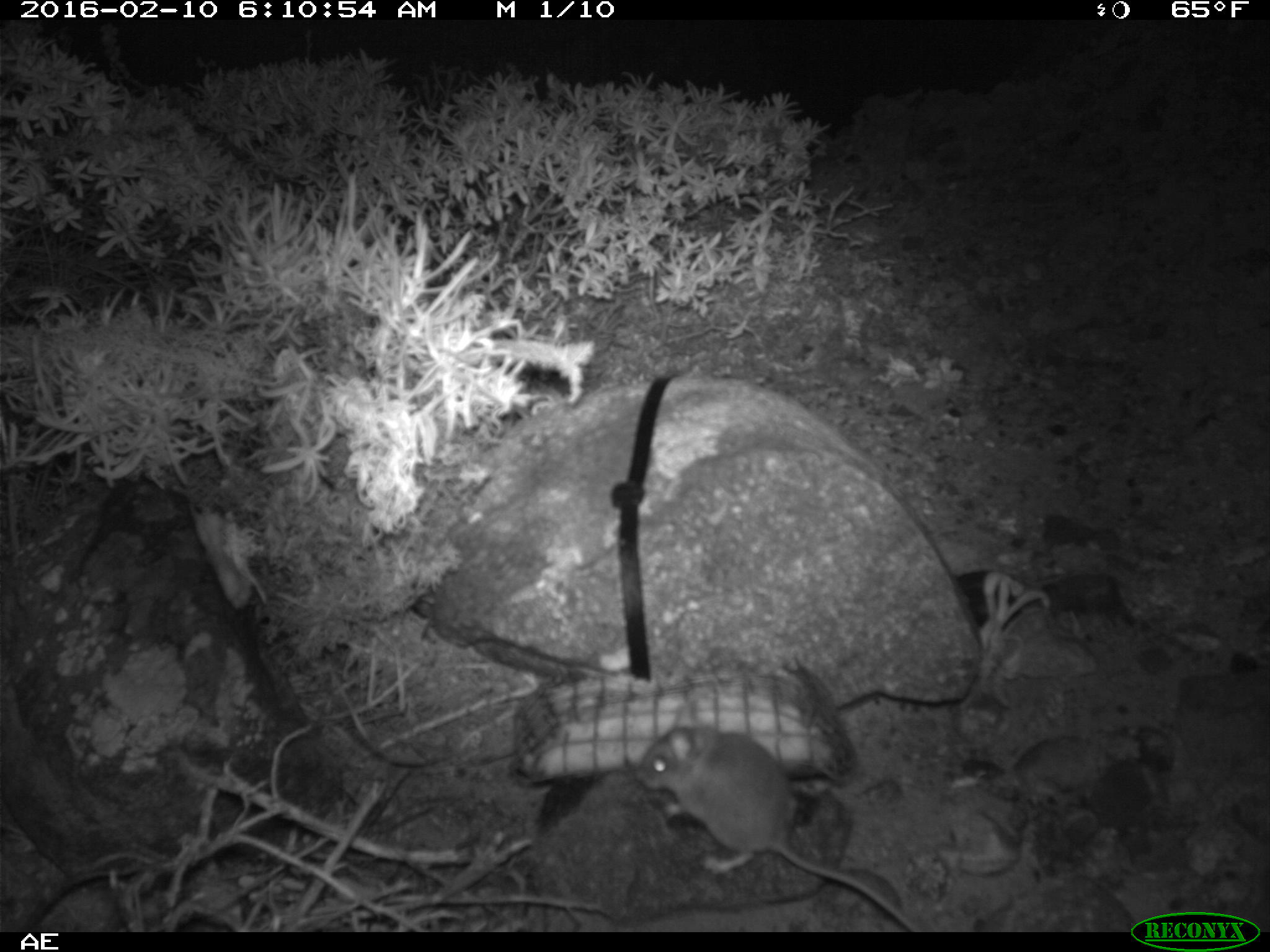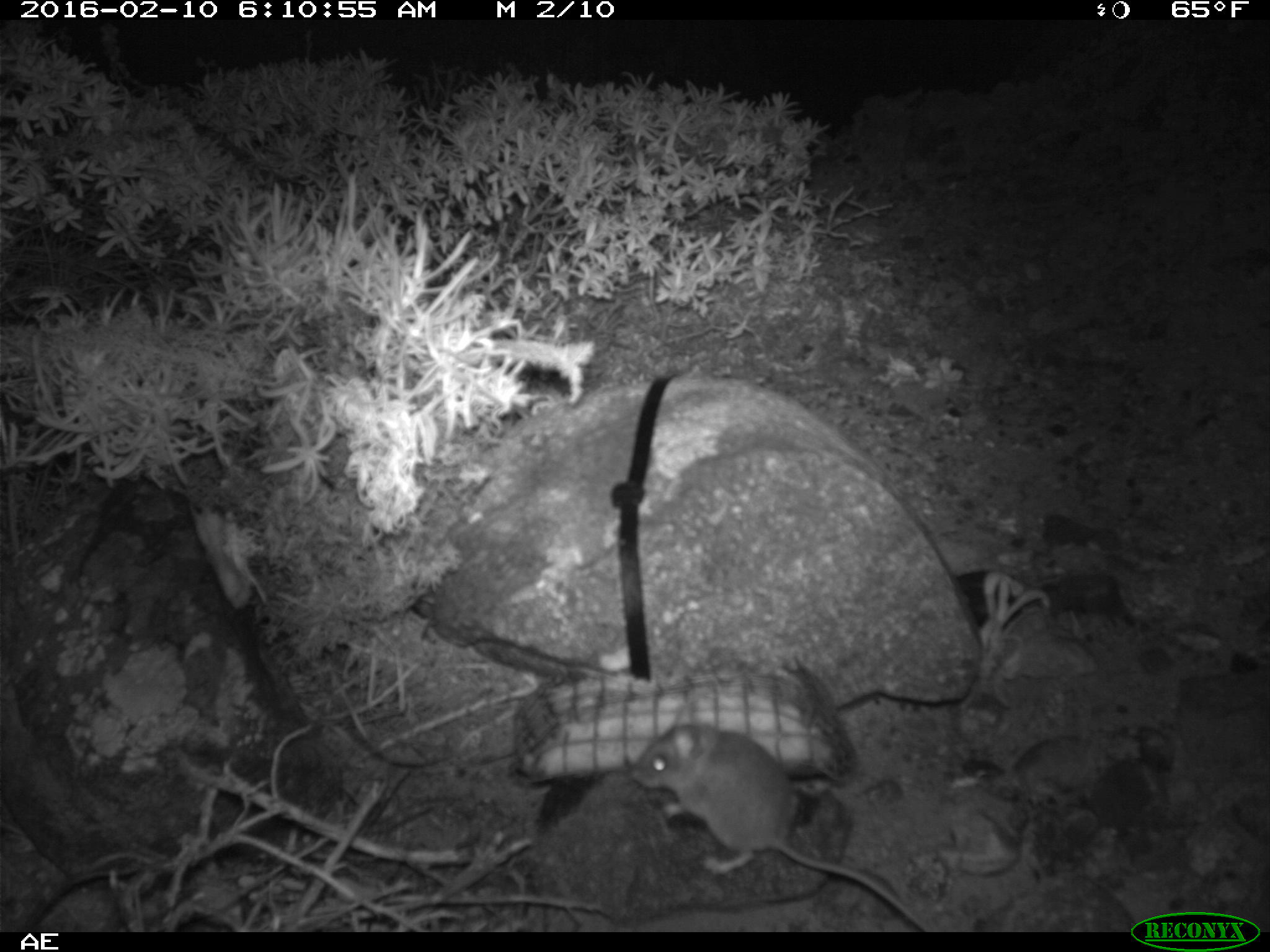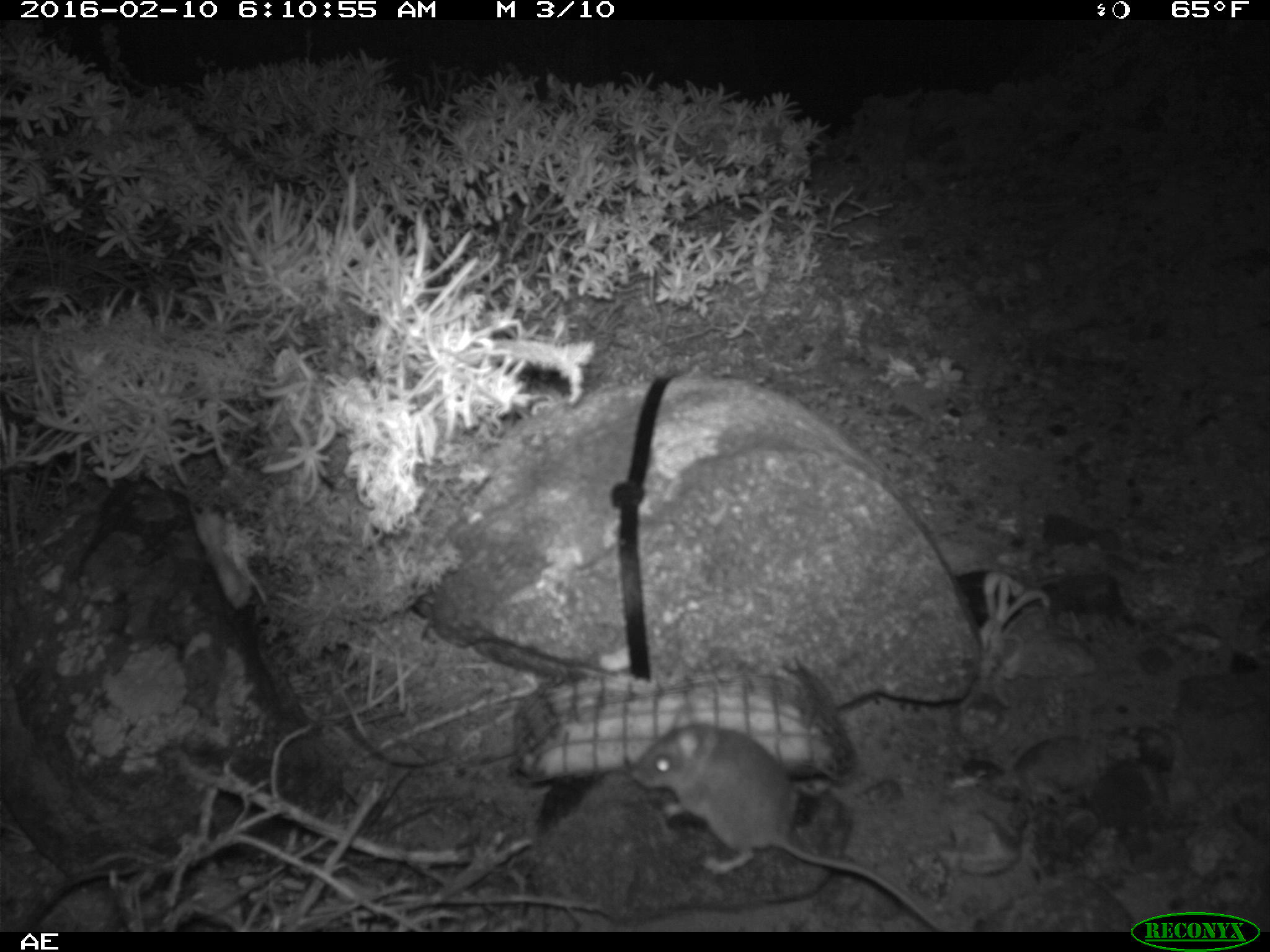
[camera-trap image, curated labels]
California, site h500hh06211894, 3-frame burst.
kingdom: Animalia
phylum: Chordata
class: Mammalia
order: Rodentia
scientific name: Rodentia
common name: rodent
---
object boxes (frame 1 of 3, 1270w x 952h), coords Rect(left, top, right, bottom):
rodent: Rect(634, 703, 921, 931)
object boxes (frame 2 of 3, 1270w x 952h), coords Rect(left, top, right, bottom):
rodent: Rect(636, 723, 936, 929)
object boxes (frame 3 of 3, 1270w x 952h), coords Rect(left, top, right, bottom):
rodent: Rect(632, 705, 951, 931)